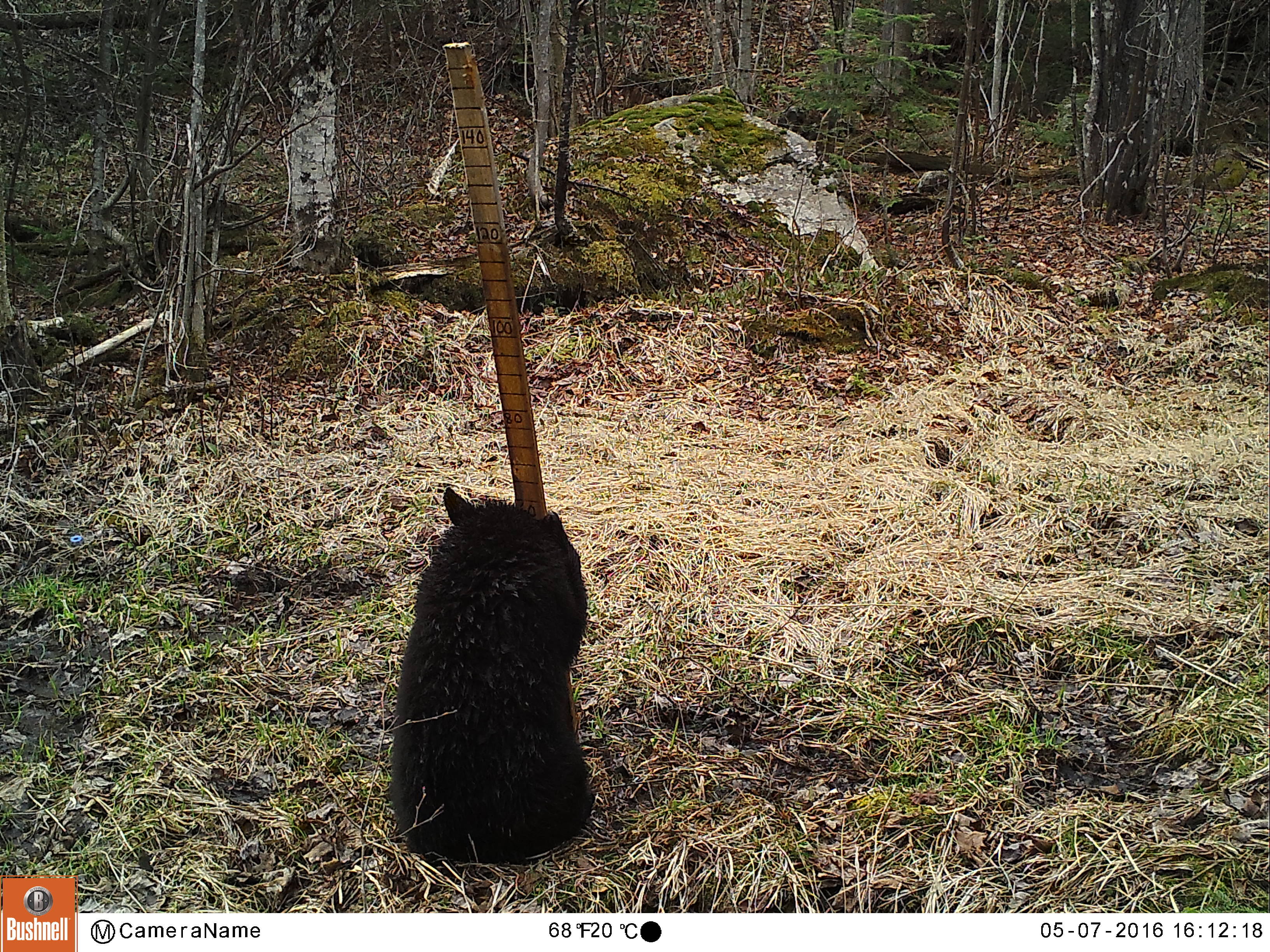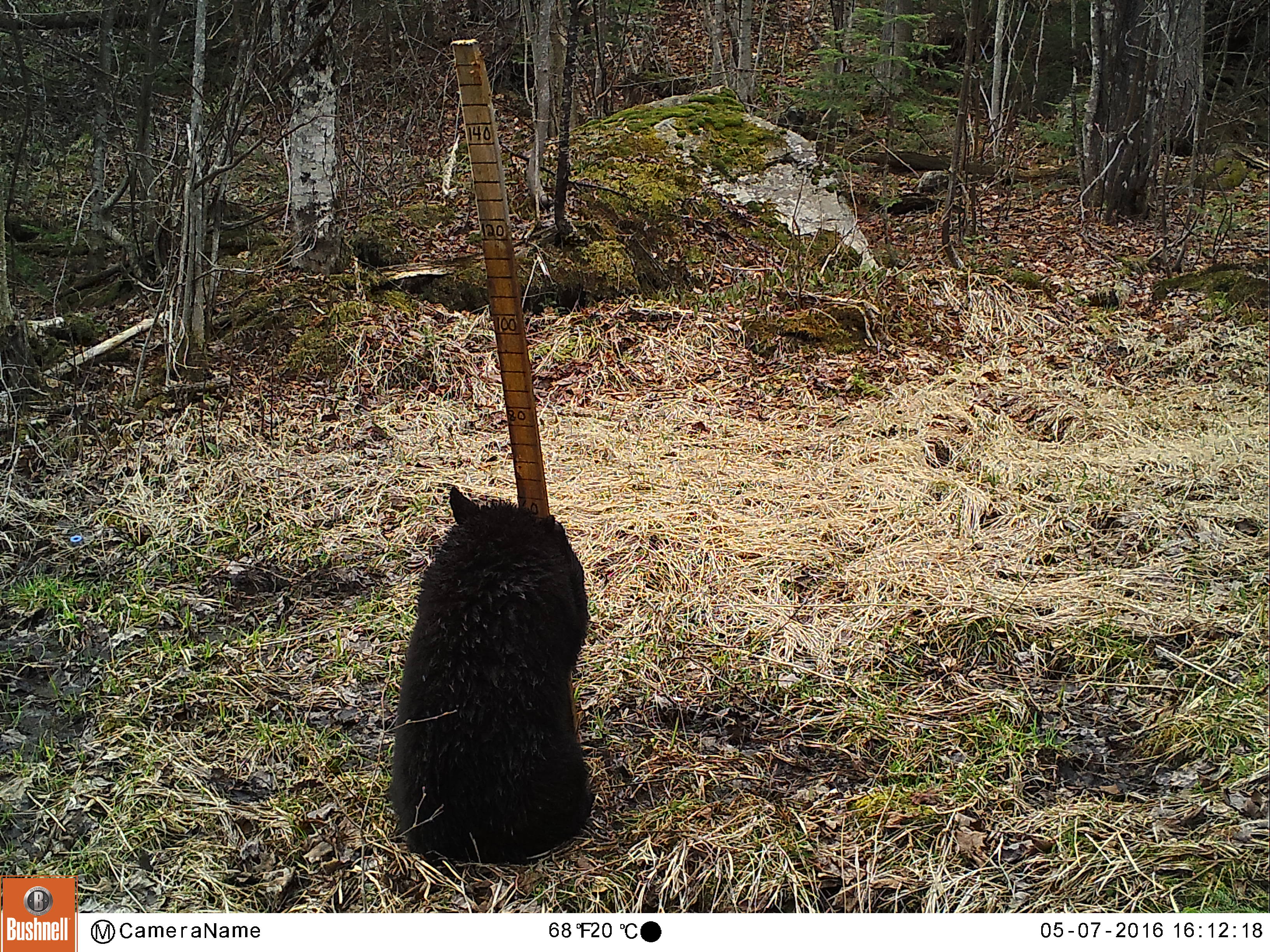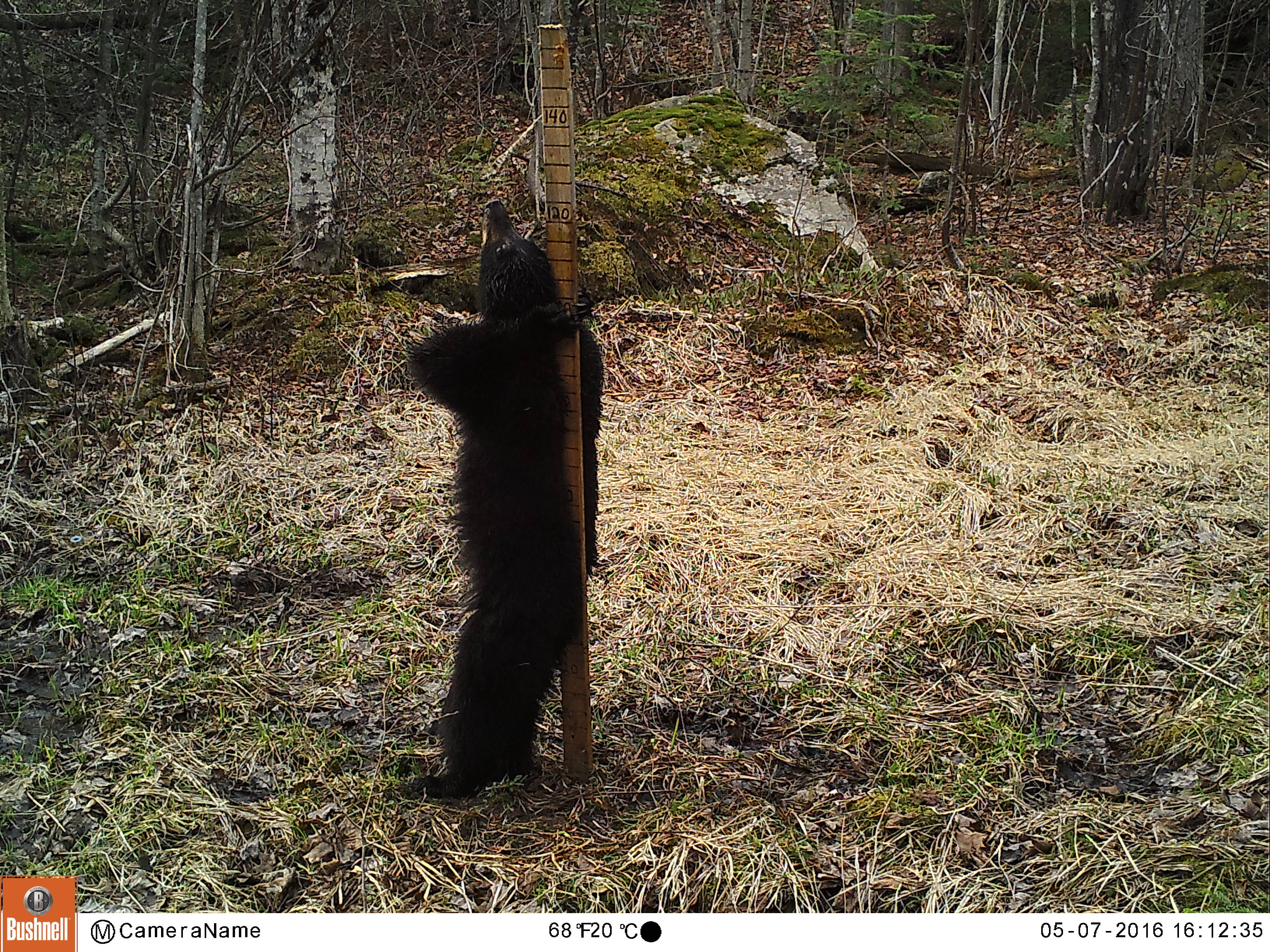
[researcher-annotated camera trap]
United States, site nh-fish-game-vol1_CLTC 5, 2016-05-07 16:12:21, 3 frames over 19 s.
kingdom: Animalia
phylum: Chordata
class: Mammalia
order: Carnivora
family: Ursidae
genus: Ursus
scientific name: Ursus americanus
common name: black bear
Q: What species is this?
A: Black bear (Ursus americanus).